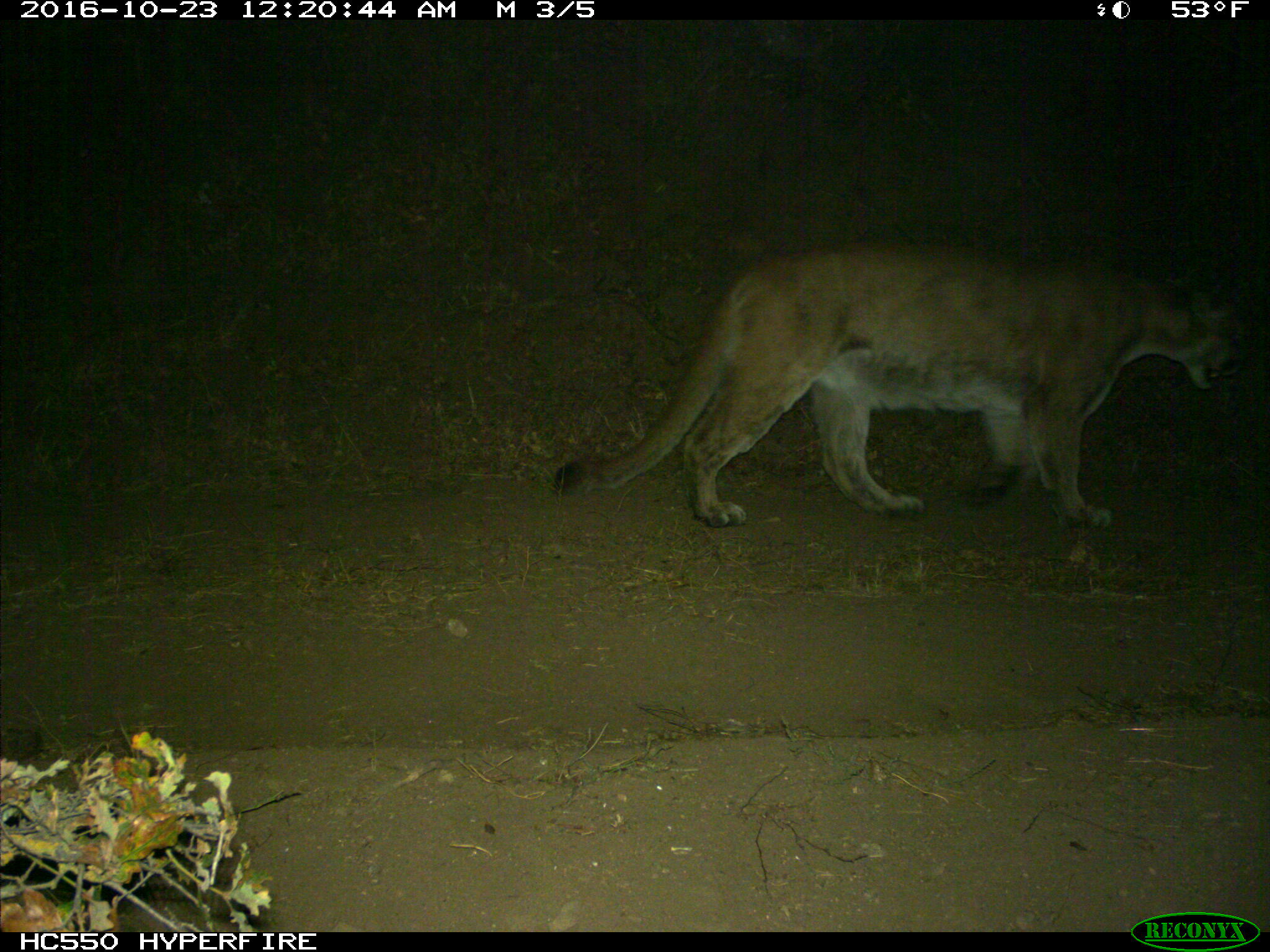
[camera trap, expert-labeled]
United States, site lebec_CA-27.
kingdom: Animalia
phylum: Chordata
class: Mammalia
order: Carnivora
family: Felidae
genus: Puma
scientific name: Puma concolor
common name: mountain lion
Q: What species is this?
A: Puma concolor (mountain lion).